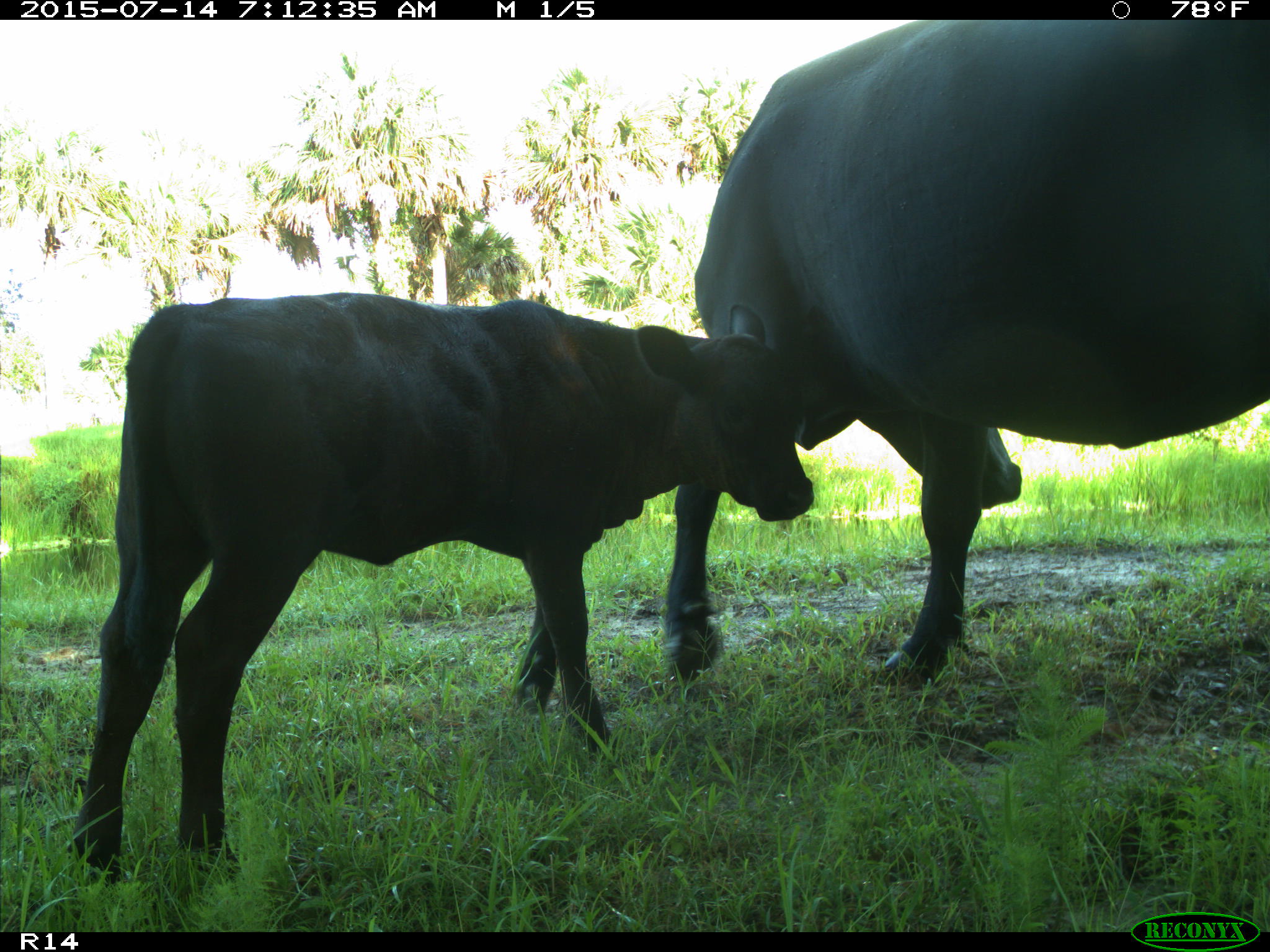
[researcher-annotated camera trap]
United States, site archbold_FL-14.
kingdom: Animalia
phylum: Chordata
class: Mammalia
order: Artiodactyla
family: Bovidae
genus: Bos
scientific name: Bos taurus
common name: domestic cow